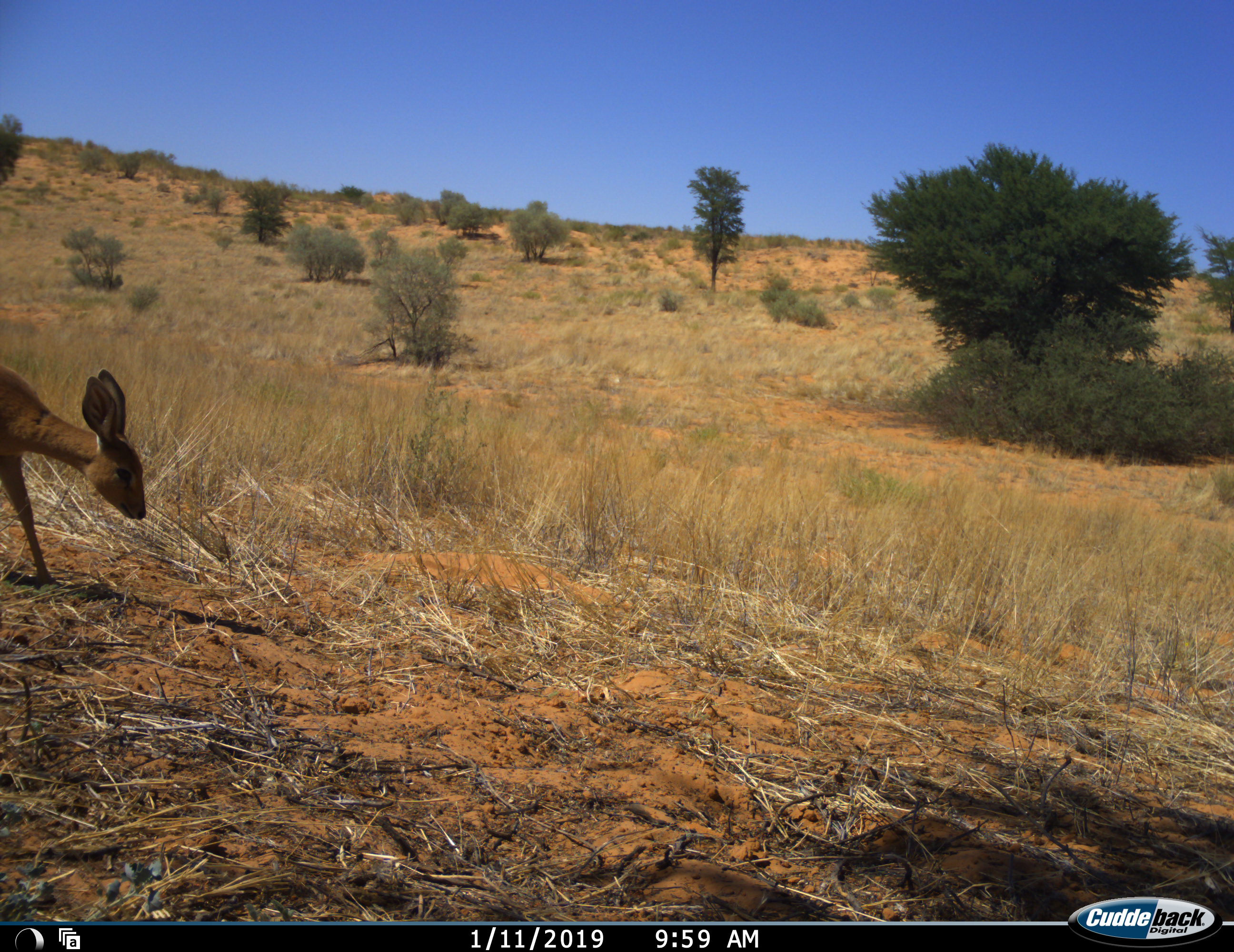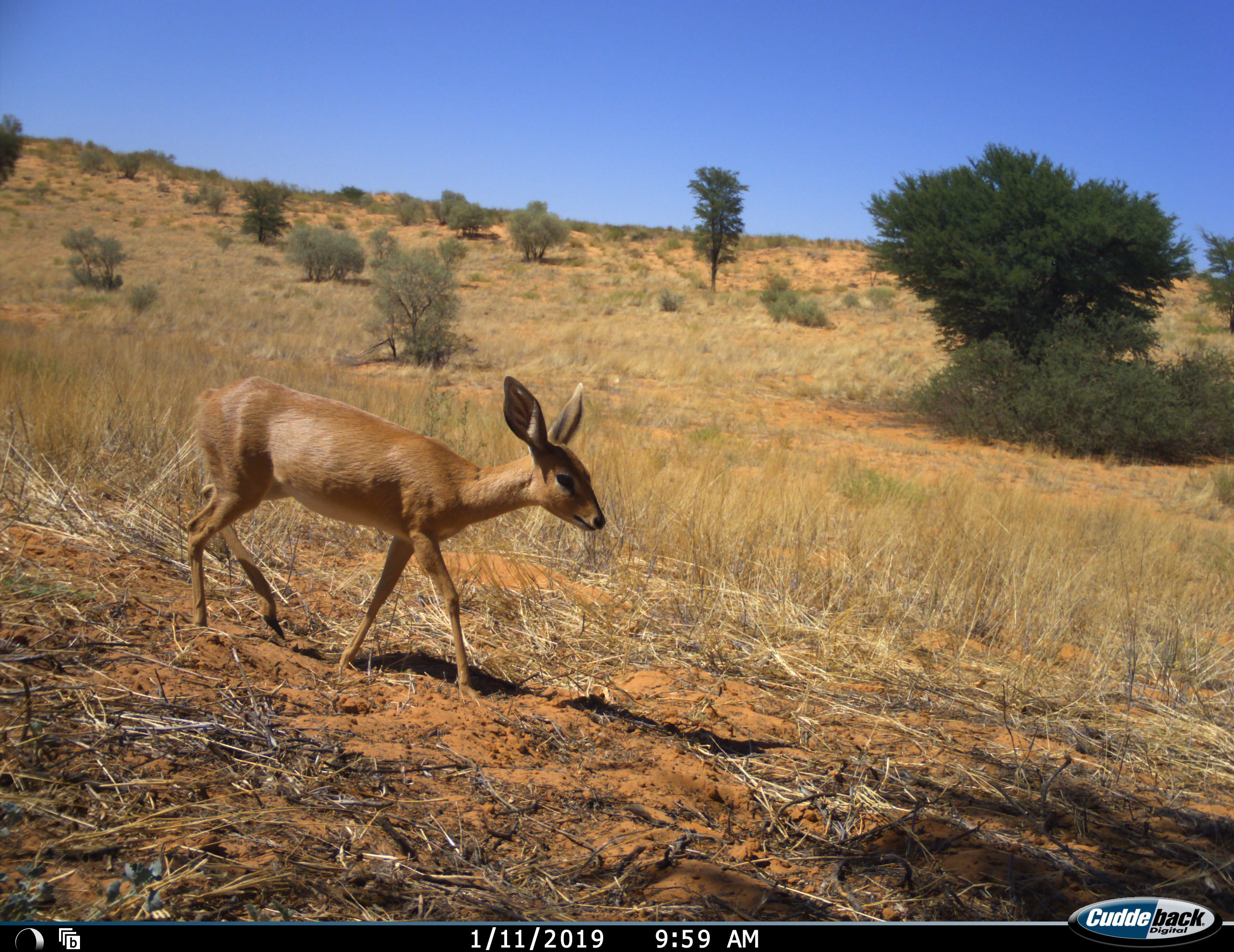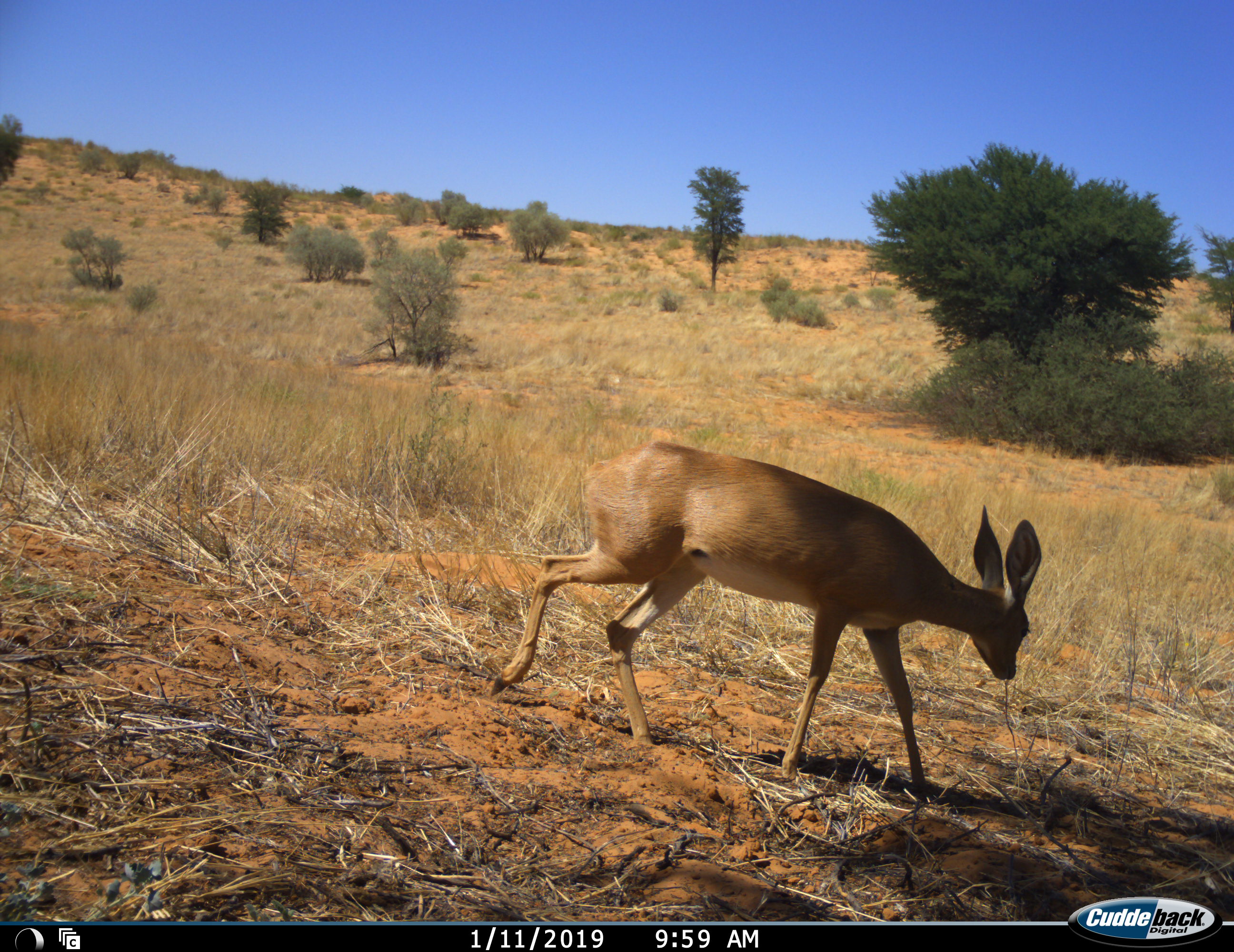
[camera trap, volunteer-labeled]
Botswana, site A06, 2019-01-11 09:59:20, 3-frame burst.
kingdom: Animalia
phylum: Chordata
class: Mammalia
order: Artiodactyla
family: Bovidae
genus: Raphicerus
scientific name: Raphicerus campestris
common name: steenbok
Steenbok (Raphicerus campestris), count 1. Behavior (volunteer vote fractions): standing 0%, resting 0%, moving 100%, interacting 0%. Young present (vote fraction): 10%. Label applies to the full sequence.